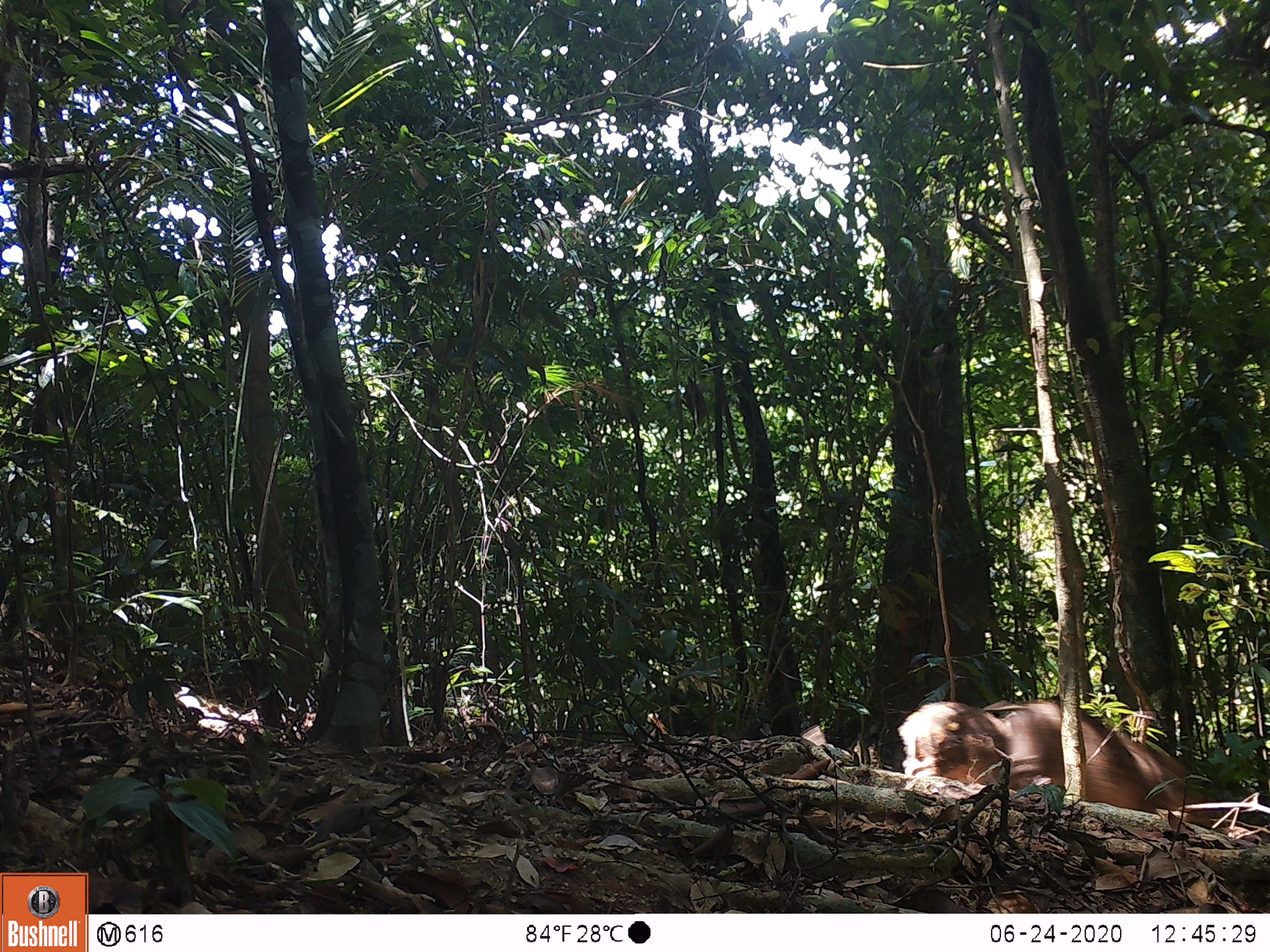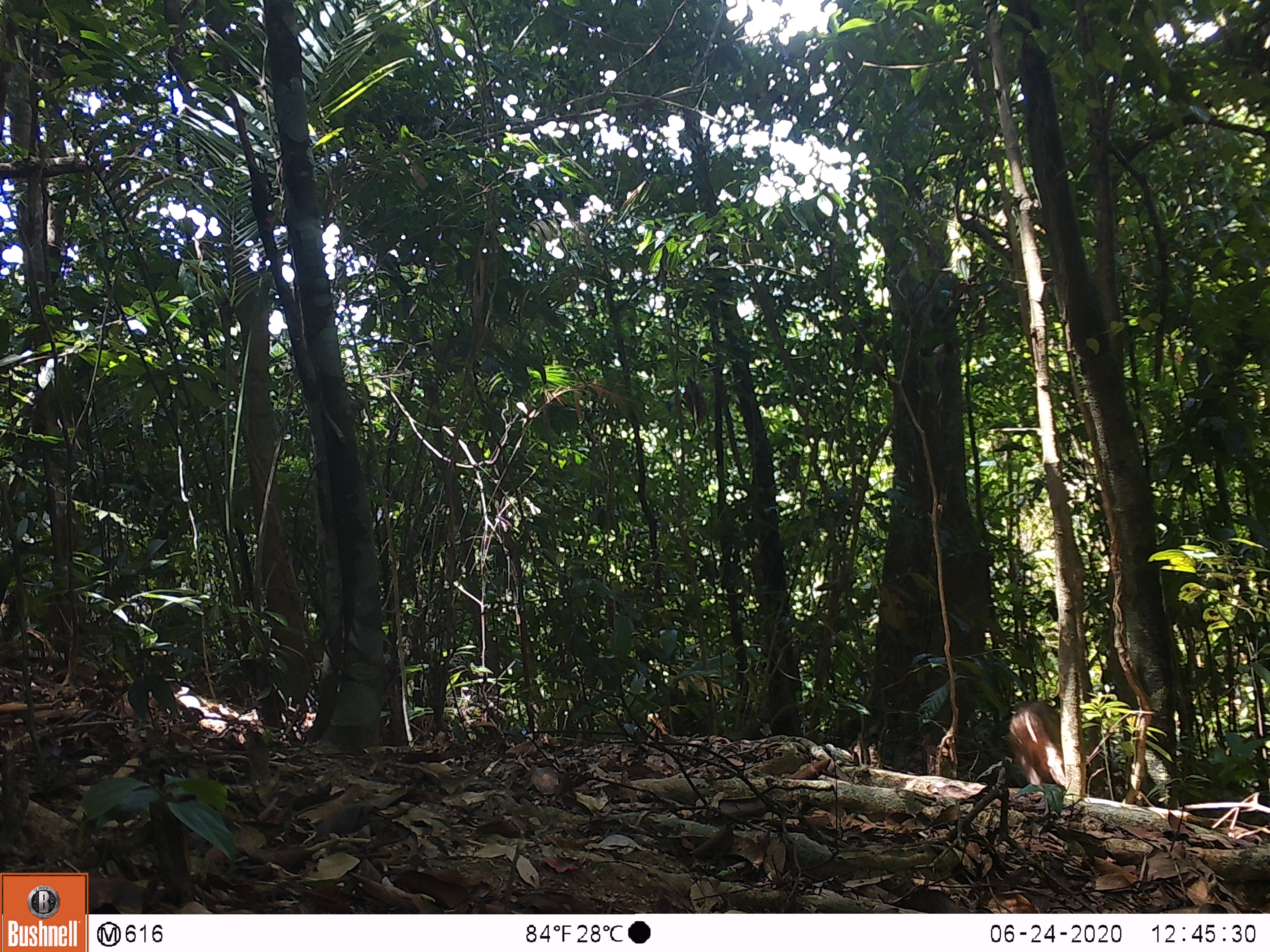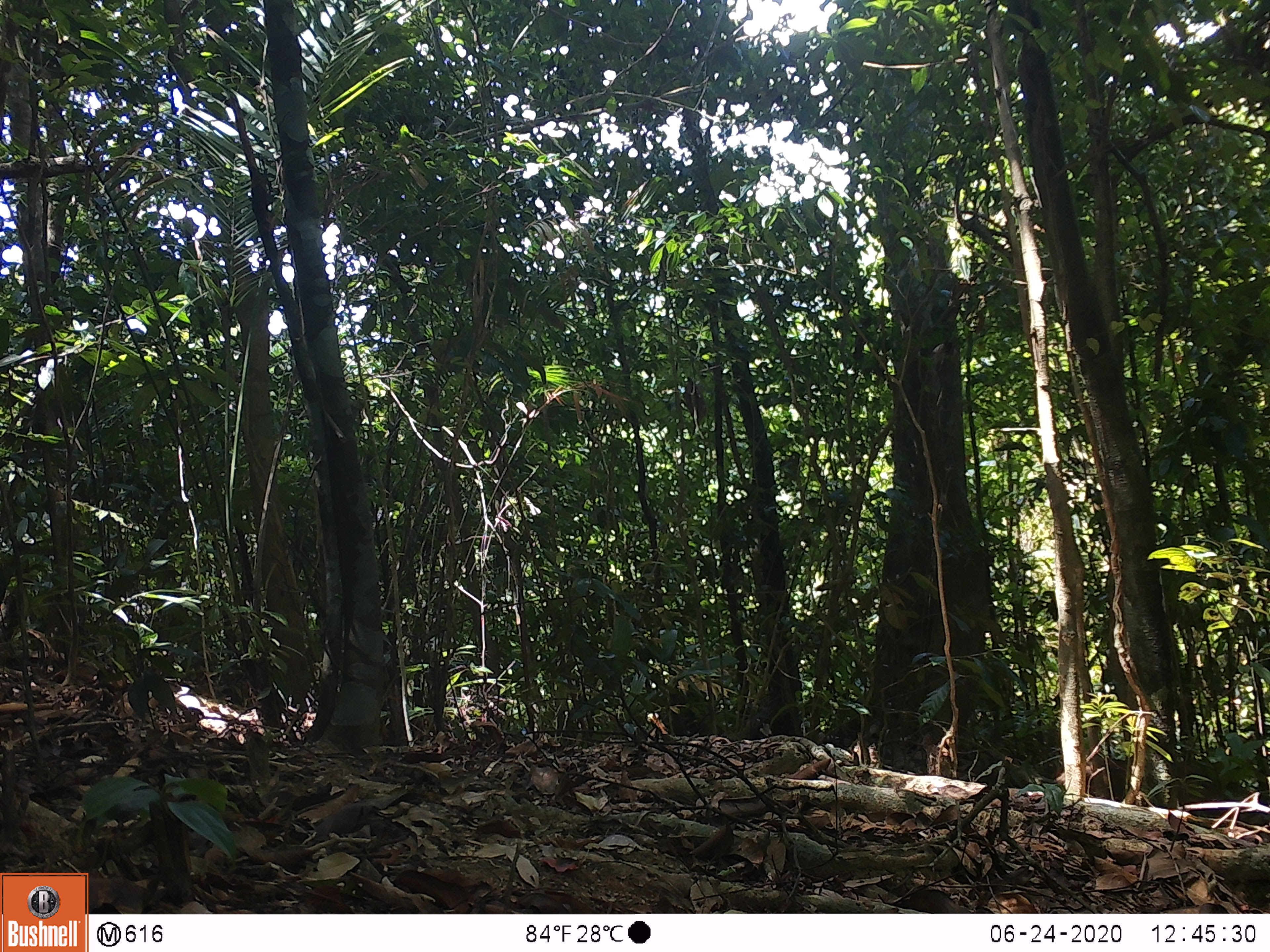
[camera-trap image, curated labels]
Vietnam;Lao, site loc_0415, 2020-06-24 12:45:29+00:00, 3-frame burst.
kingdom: Animalia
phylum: Chordata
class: Mammalia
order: Artiodactyla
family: Suidae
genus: Sus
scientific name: Sus scrofa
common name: eurasian wild pig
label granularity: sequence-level